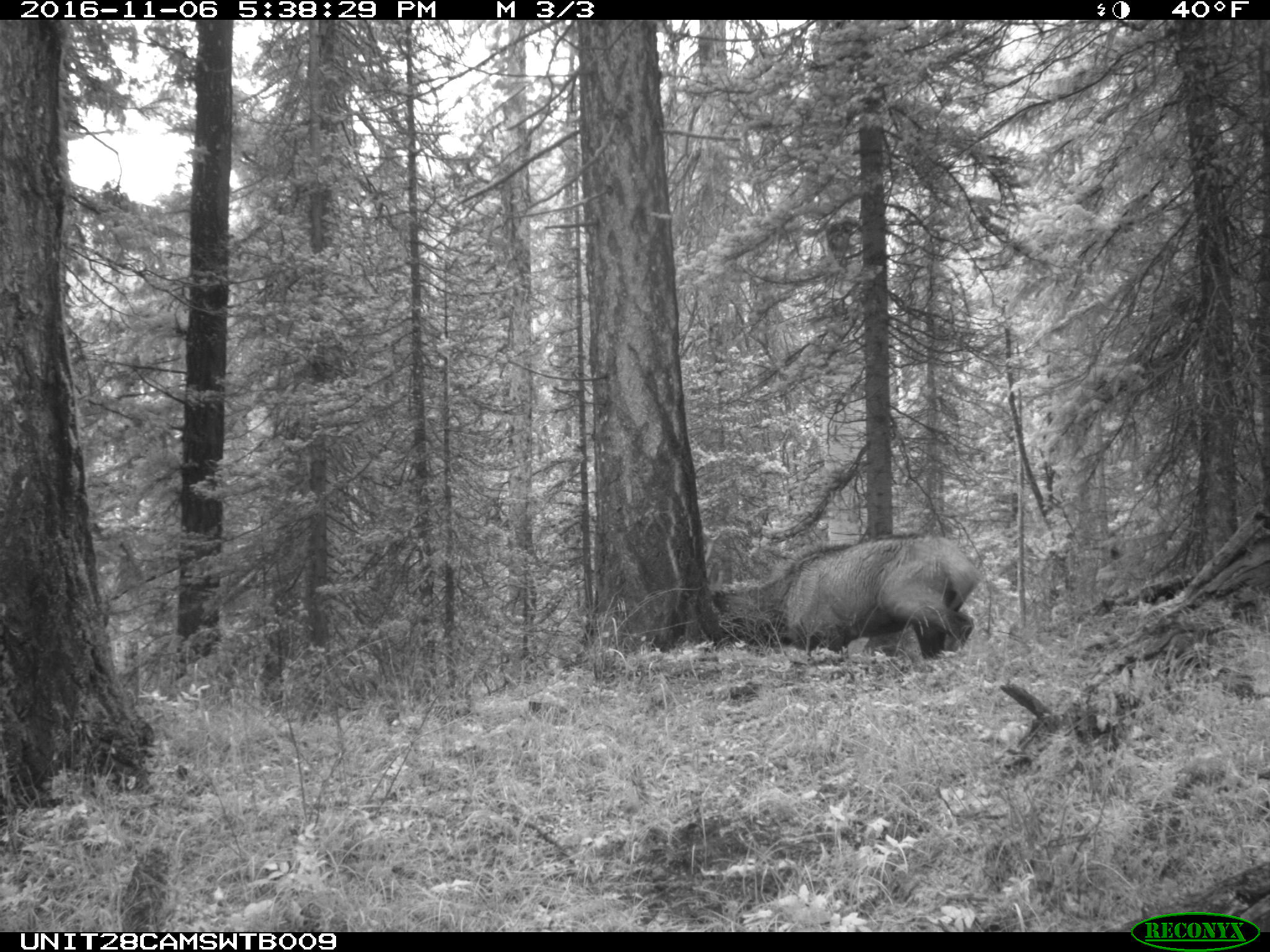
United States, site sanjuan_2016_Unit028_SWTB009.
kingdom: Animalia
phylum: Chordata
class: Mammalia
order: Artiodactyla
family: Cervidae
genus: Cervus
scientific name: Cervus elaphus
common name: red deer